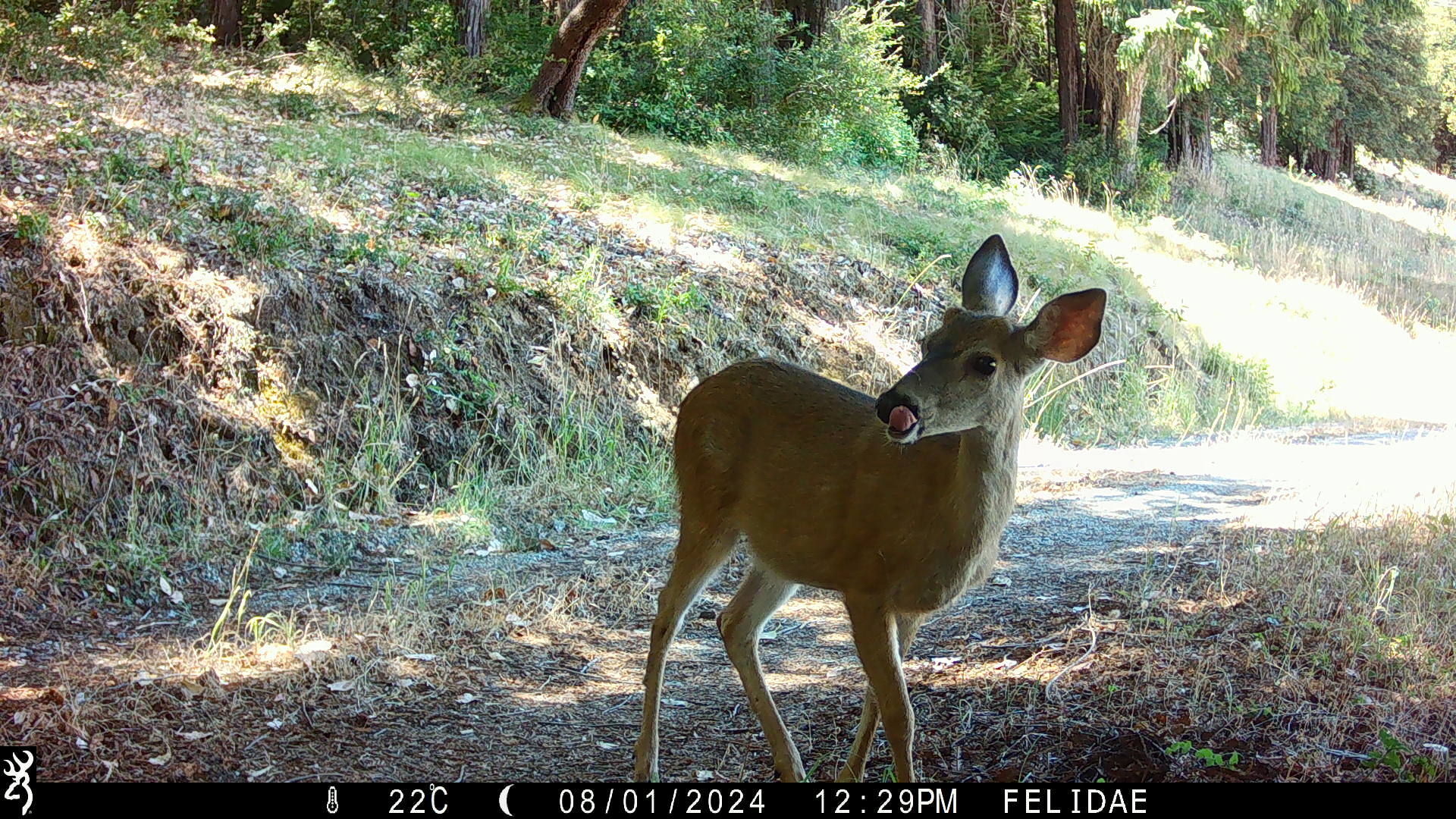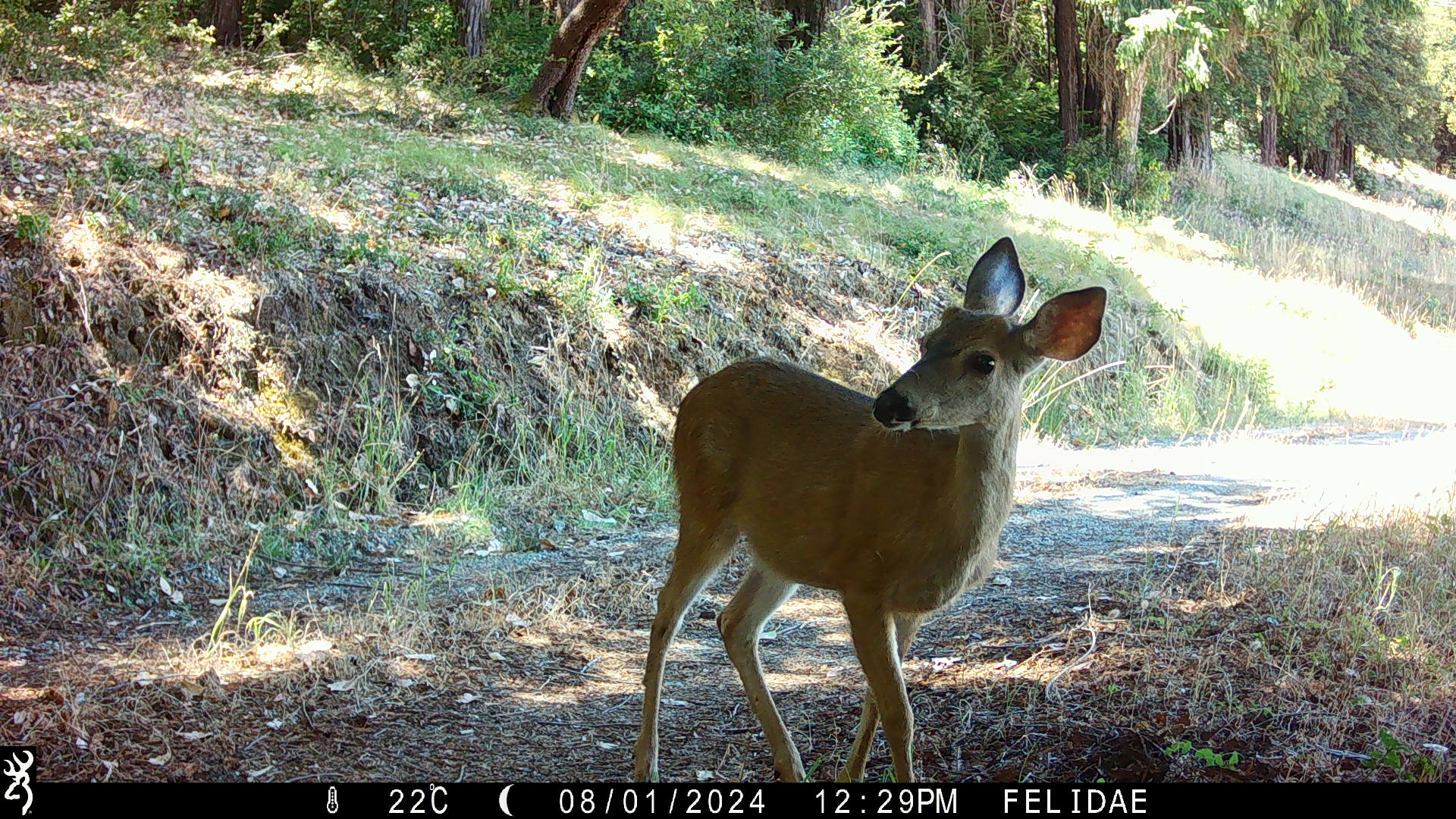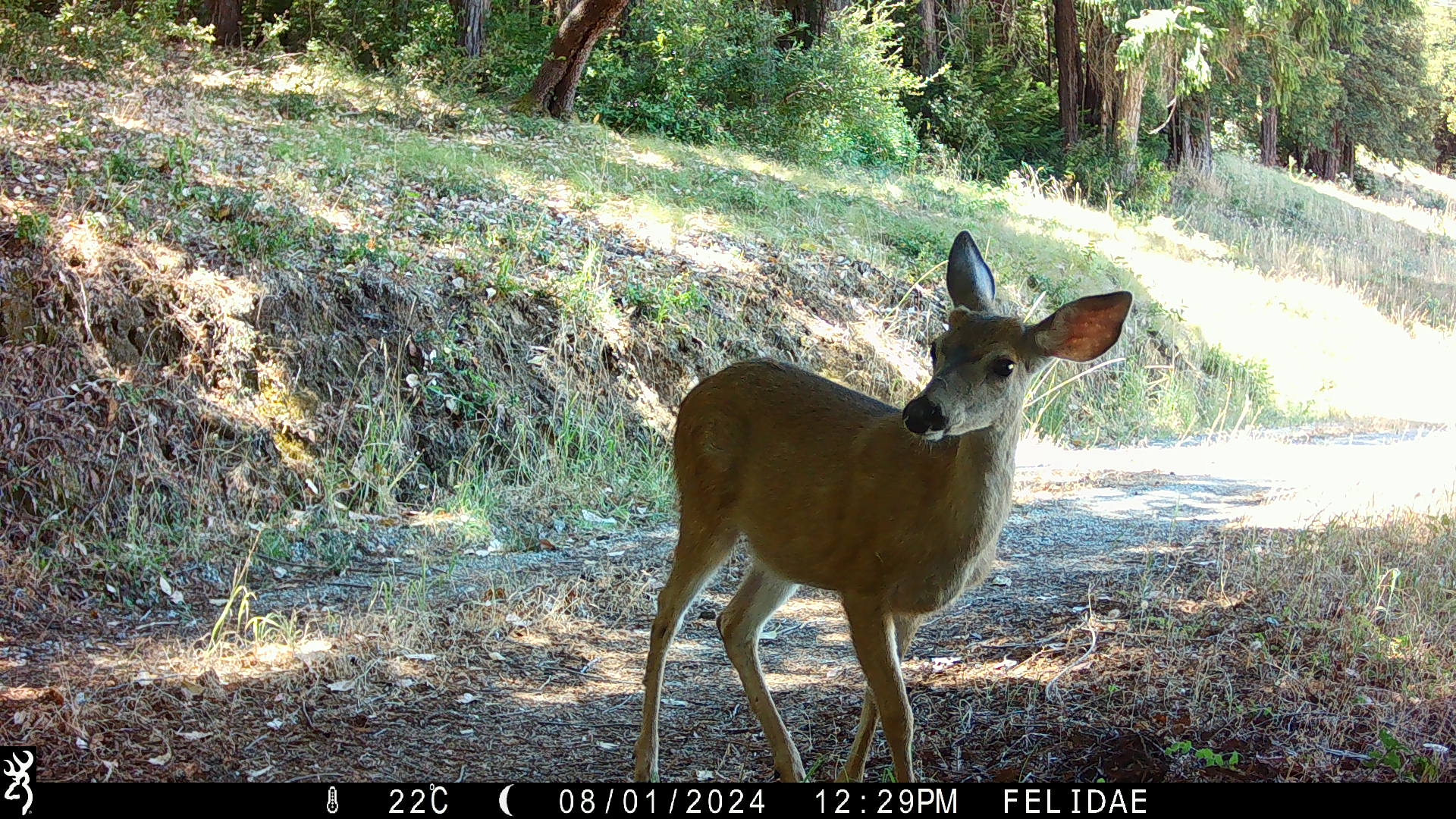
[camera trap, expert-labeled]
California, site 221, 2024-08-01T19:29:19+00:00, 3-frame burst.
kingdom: Animalia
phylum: Chordata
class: Mammalia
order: Artiodactyla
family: Cervidae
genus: Odocoileus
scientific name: Odocoileus hemionus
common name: mule deer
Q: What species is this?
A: Mule deer (Odocoileus hemionus).